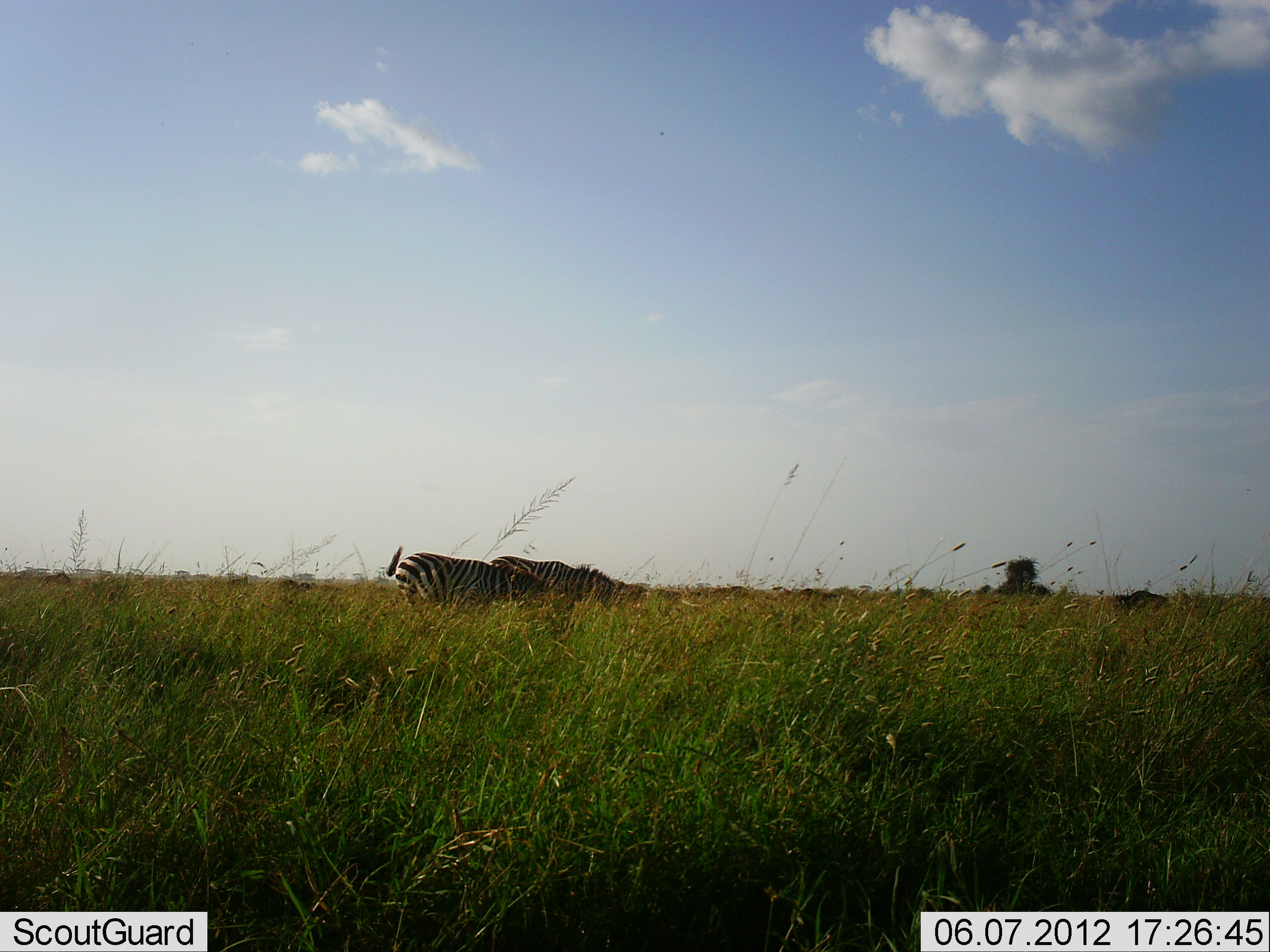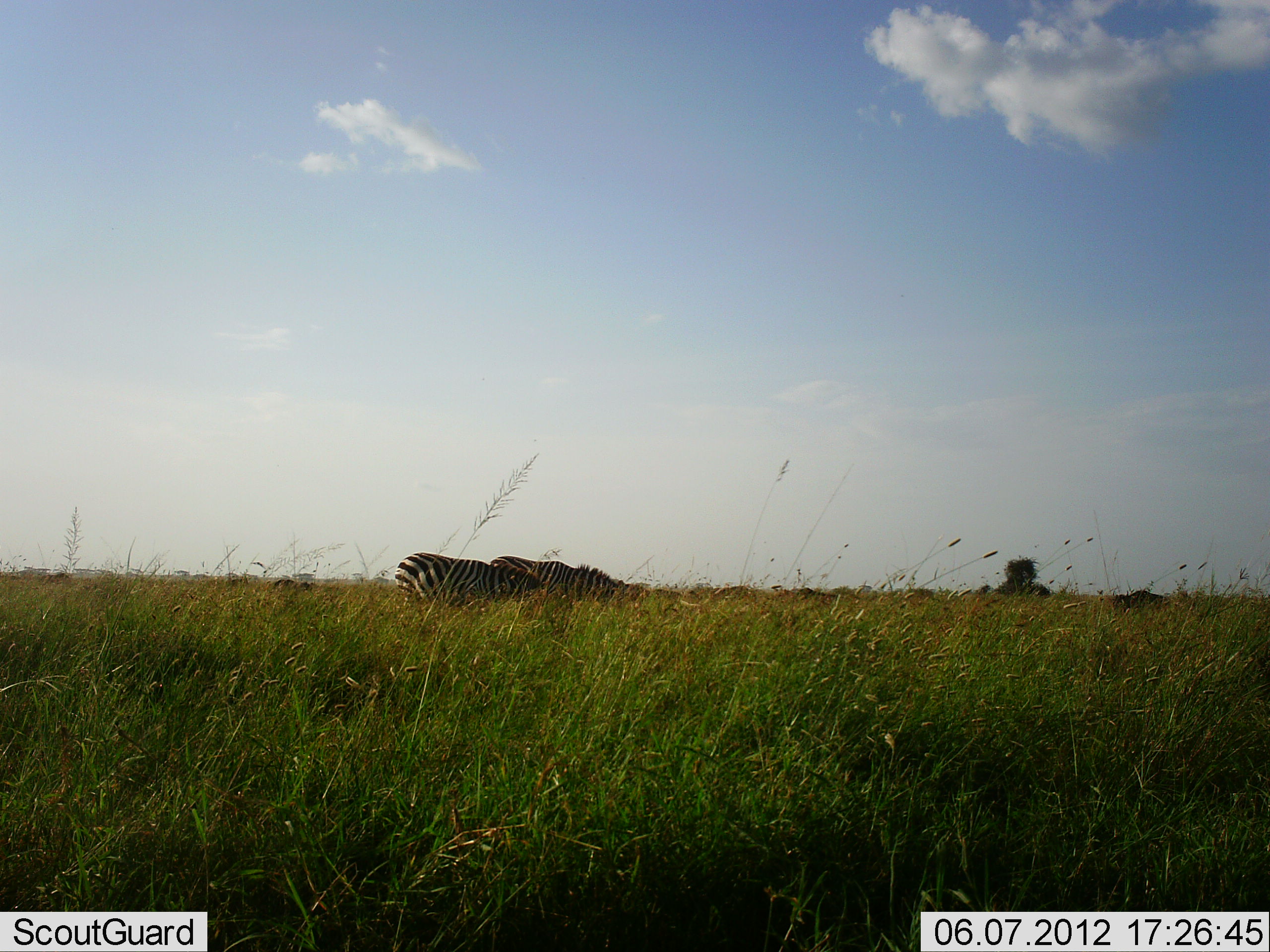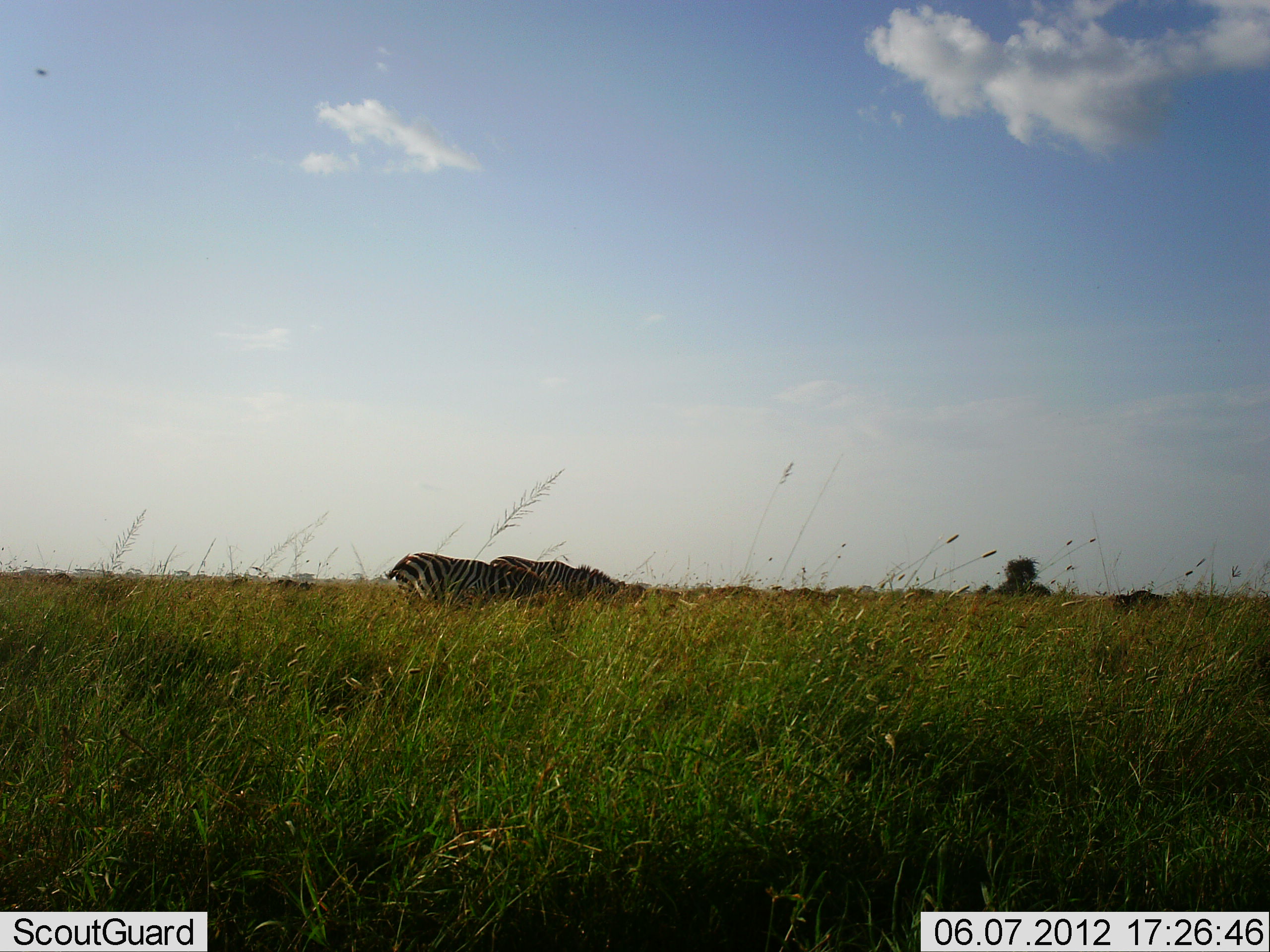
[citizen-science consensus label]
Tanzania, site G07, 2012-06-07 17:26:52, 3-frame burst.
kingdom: Animalia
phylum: Chordata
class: Mammalia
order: Perissodactyla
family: Equidae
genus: Equus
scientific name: Equus quagga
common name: plains zebra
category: zebra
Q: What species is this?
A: Zebra (plains zebra) (Equus quagga).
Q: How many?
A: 2.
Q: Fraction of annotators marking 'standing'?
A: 70%.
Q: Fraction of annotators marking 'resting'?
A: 0%.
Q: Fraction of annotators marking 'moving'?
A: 0%.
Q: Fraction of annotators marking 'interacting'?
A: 0%.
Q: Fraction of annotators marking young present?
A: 0%.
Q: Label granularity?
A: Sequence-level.